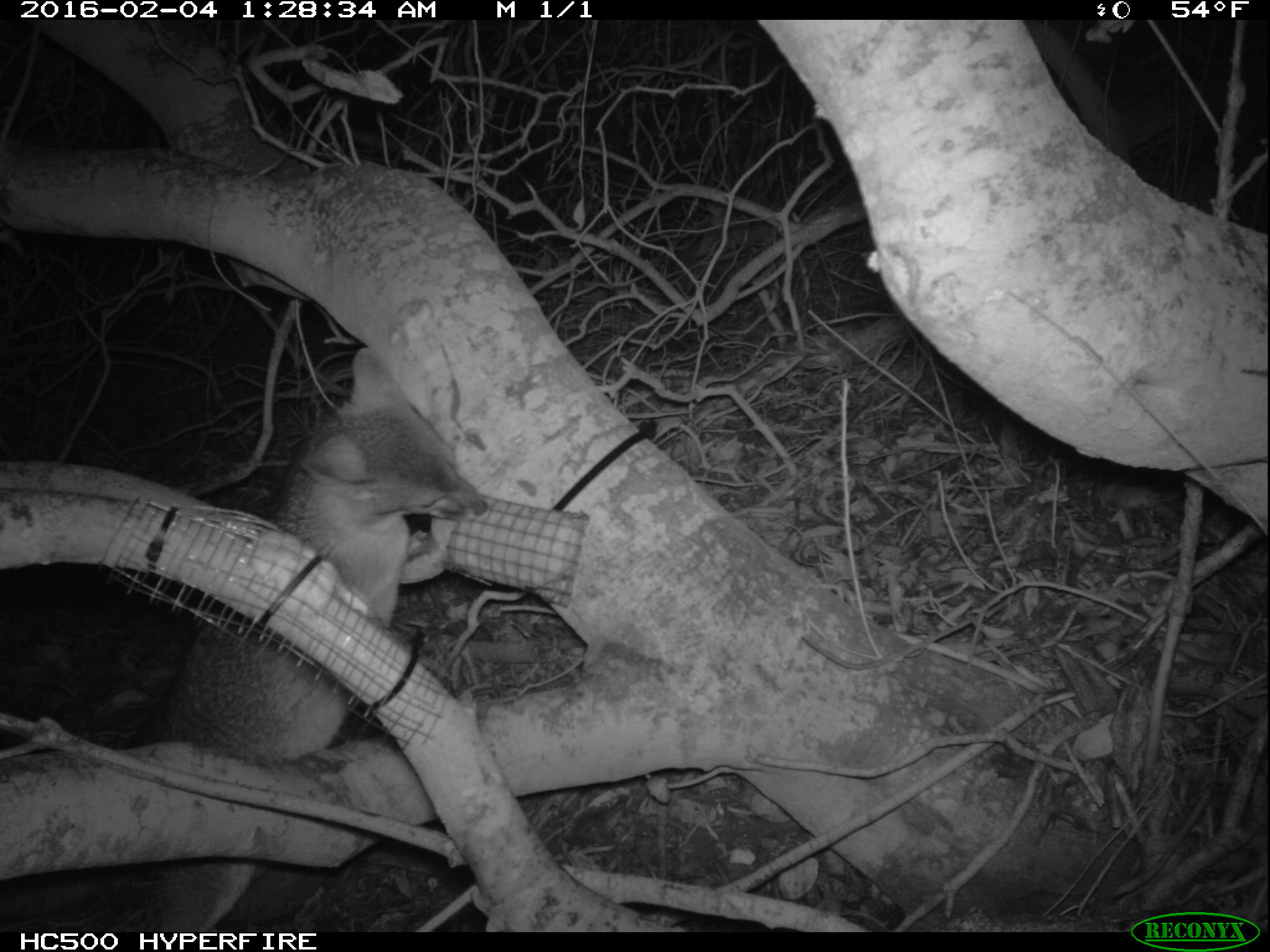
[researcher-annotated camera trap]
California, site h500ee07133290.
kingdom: Animalia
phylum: Chordata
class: Mammalia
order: Carnivora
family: Canidae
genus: Urocyon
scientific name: Urocyon littoralis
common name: island fox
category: fox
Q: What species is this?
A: Fox (island fox) (Urocyon littoralis).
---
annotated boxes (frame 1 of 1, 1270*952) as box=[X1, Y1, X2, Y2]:
fox: box=[0, 346, 488, 932]